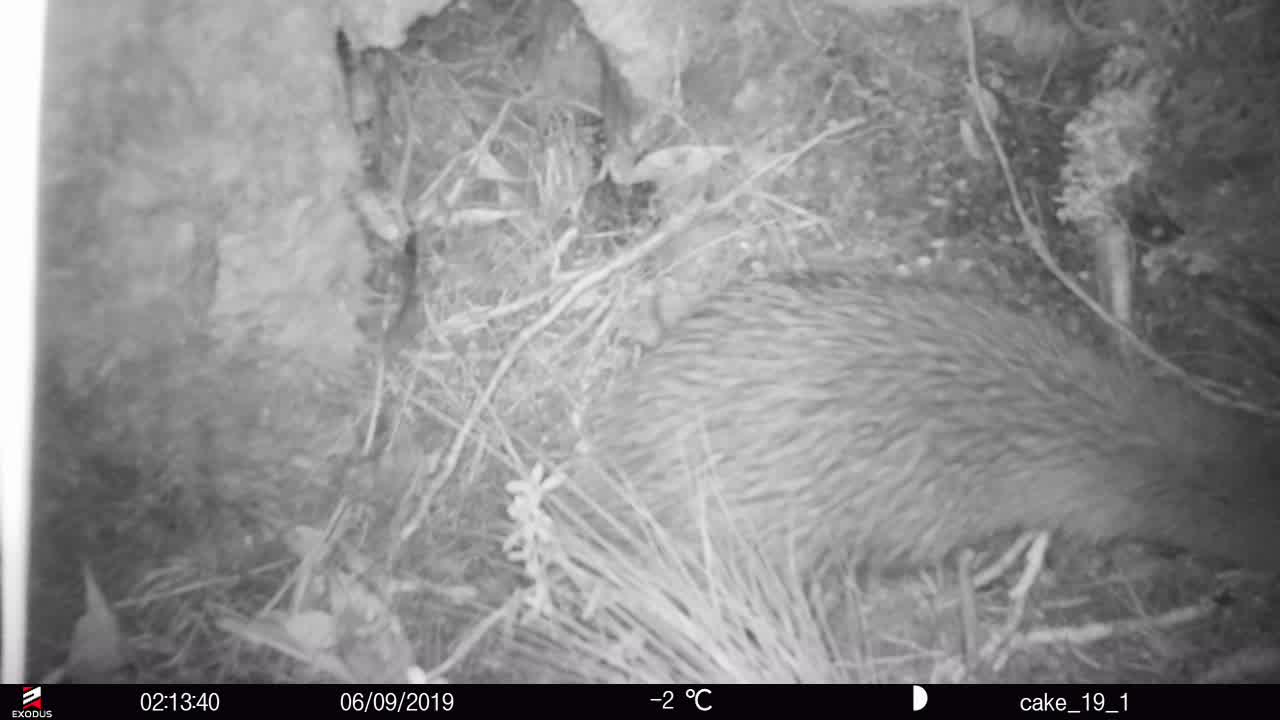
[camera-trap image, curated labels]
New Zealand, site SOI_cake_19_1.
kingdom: Animalia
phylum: Chordata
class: Aves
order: Apterygiformes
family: Apterygidae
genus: Apteryx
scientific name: Apteryx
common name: kiwi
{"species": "kiwi (Apteryx)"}